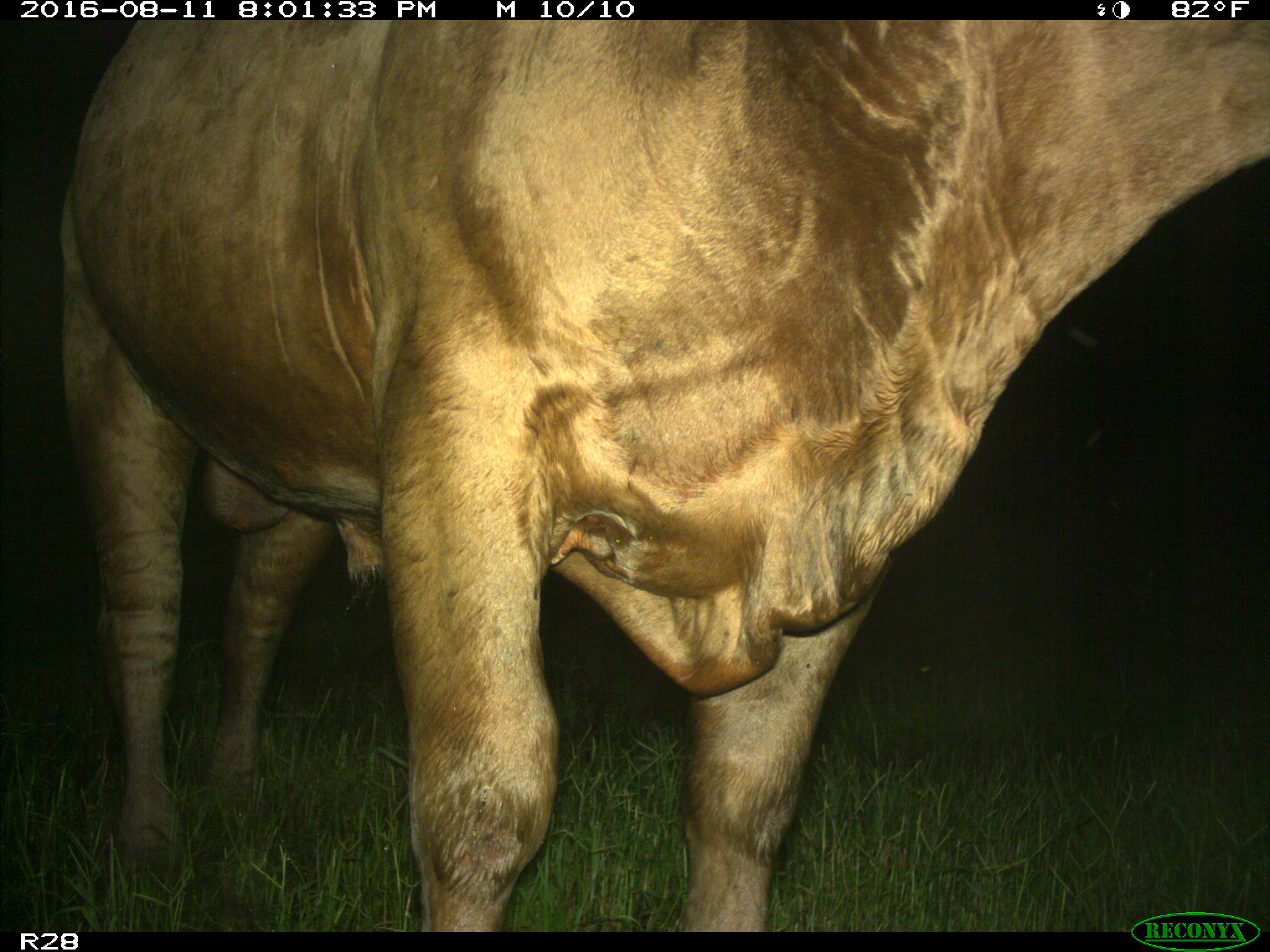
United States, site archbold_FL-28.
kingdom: Animalia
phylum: Chordata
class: Mammalia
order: Artiodactyla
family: Bovidae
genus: Bos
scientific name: Bos taurus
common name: domestic cow